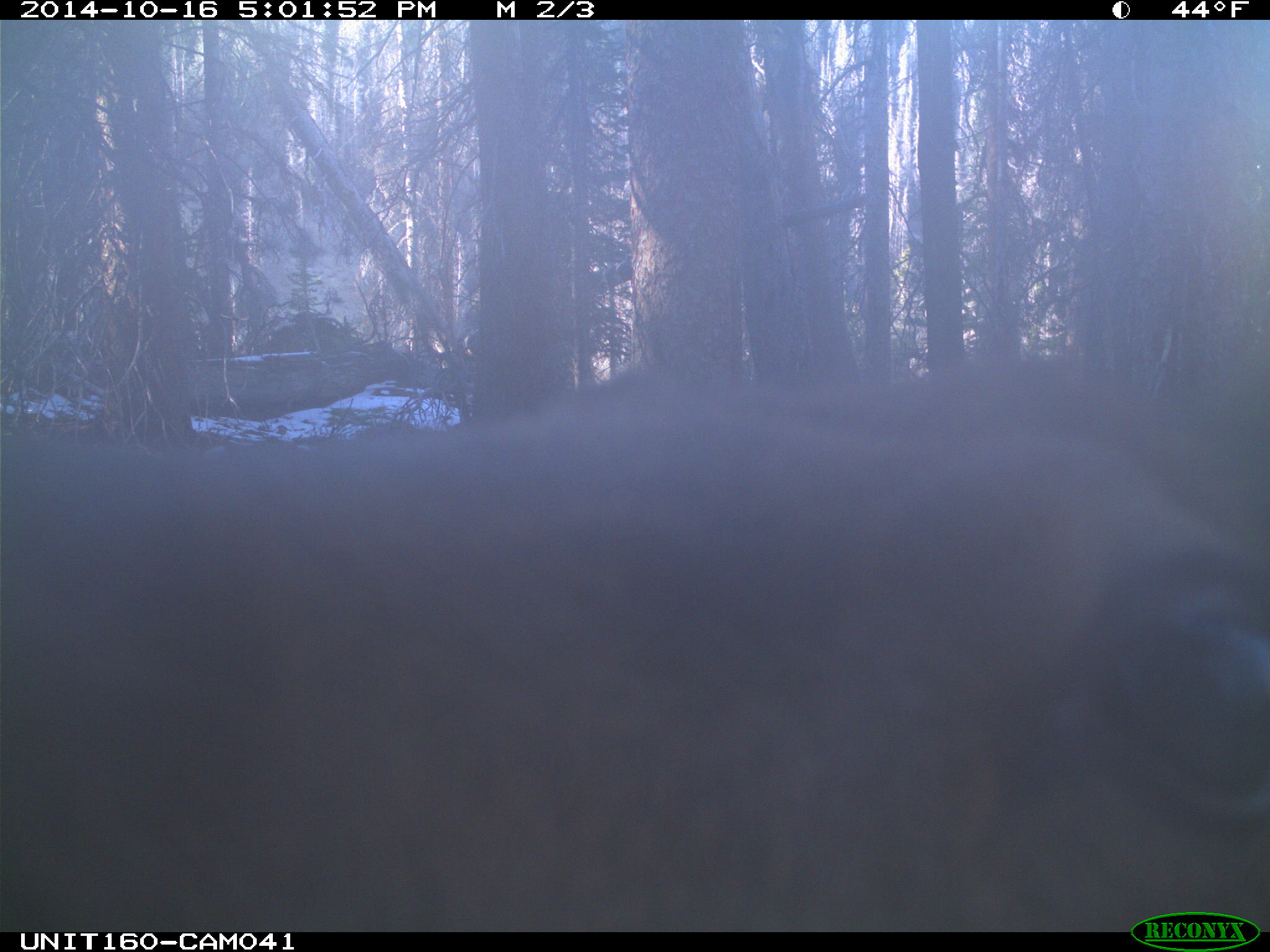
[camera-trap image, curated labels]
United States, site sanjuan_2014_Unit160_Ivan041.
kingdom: Animalia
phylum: Chordata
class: Mammalia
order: Artiodactyla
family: Cervidae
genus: Cervus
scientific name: Cervus elaphus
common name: red deer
Cervus elaphus (red deer).